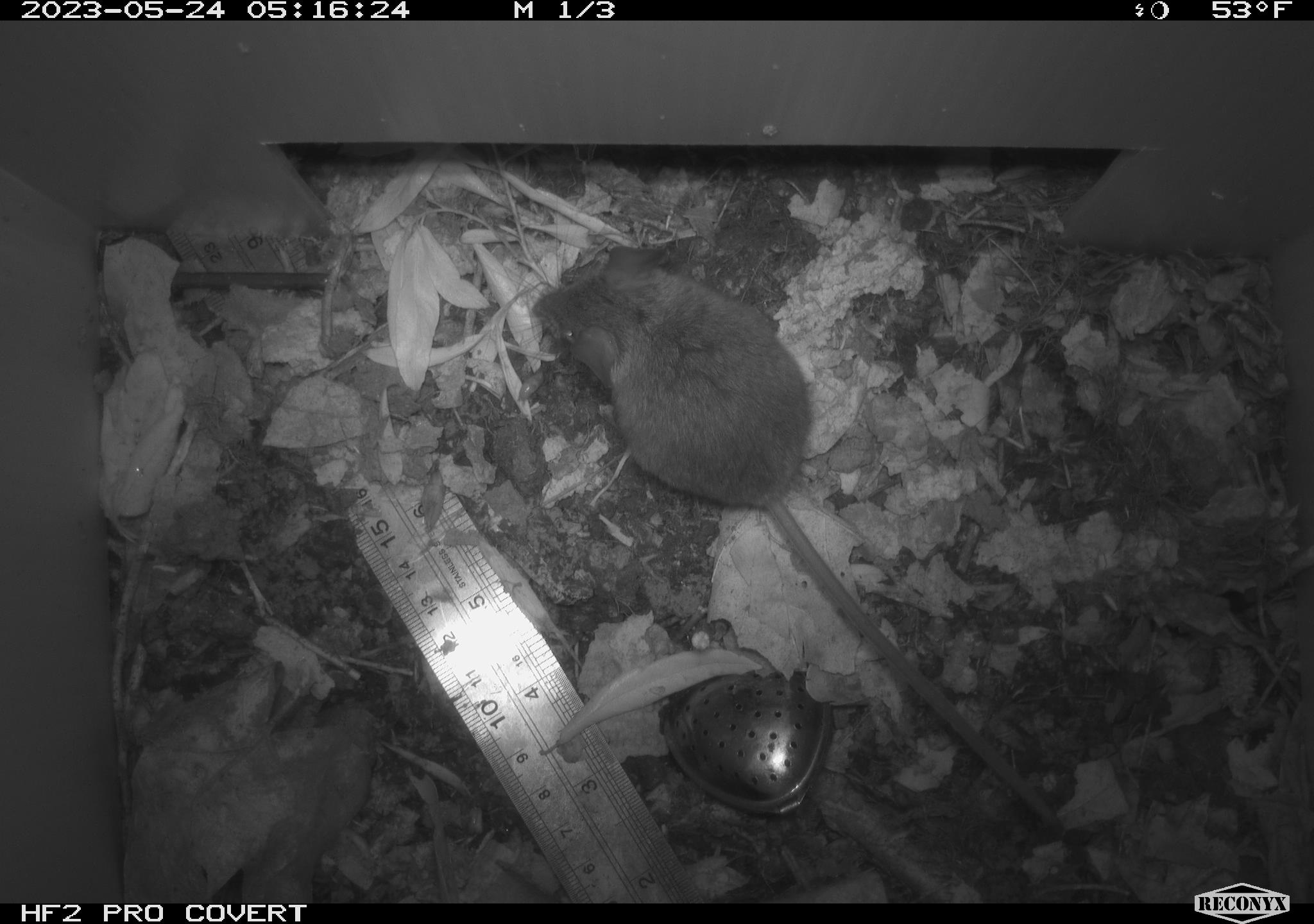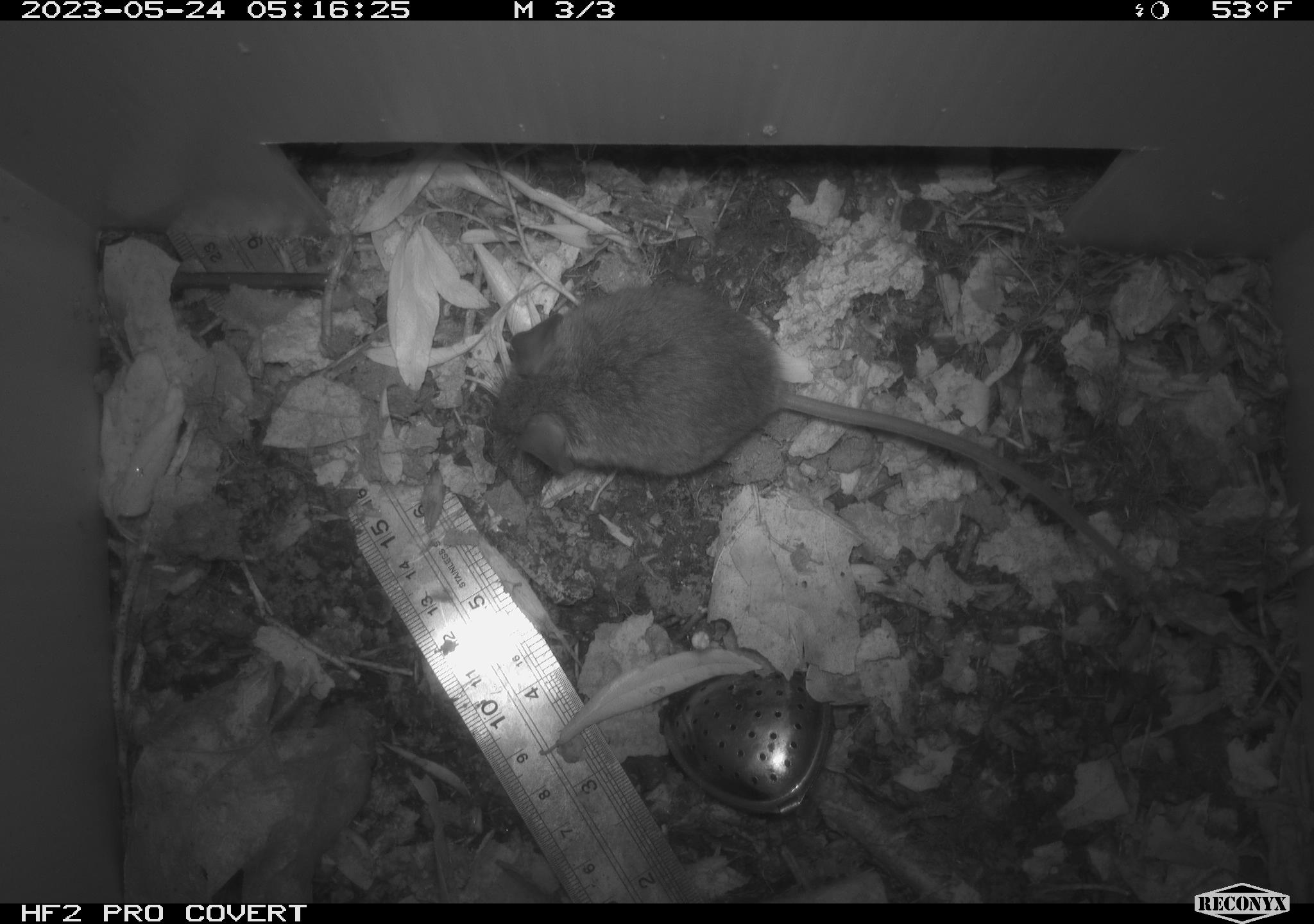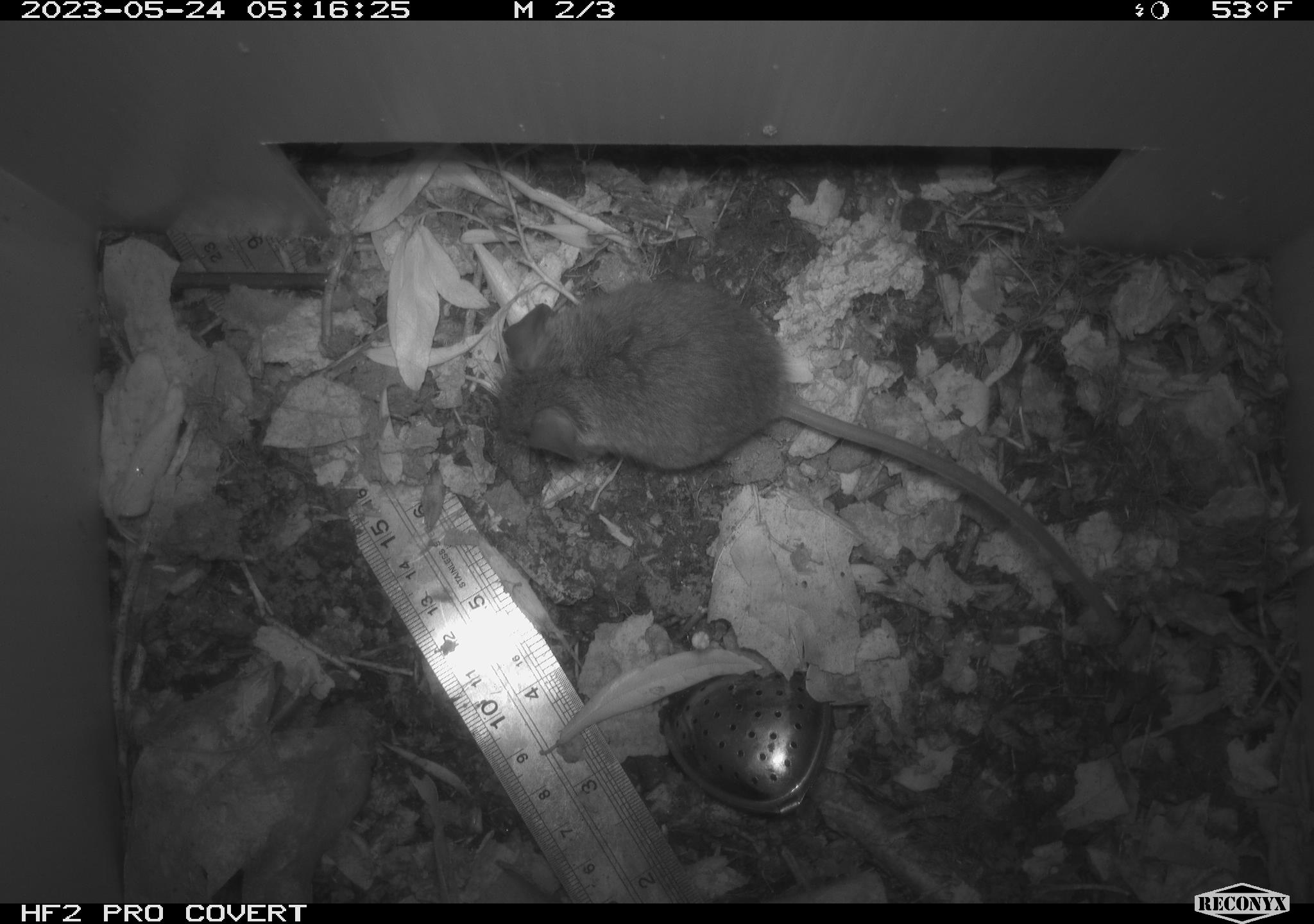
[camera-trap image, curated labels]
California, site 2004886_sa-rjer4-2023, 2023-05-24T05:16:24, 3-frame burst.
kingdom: Animalia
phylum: Chordata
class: Mammalia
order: Rodentia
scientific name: Rodentia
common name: mouse species